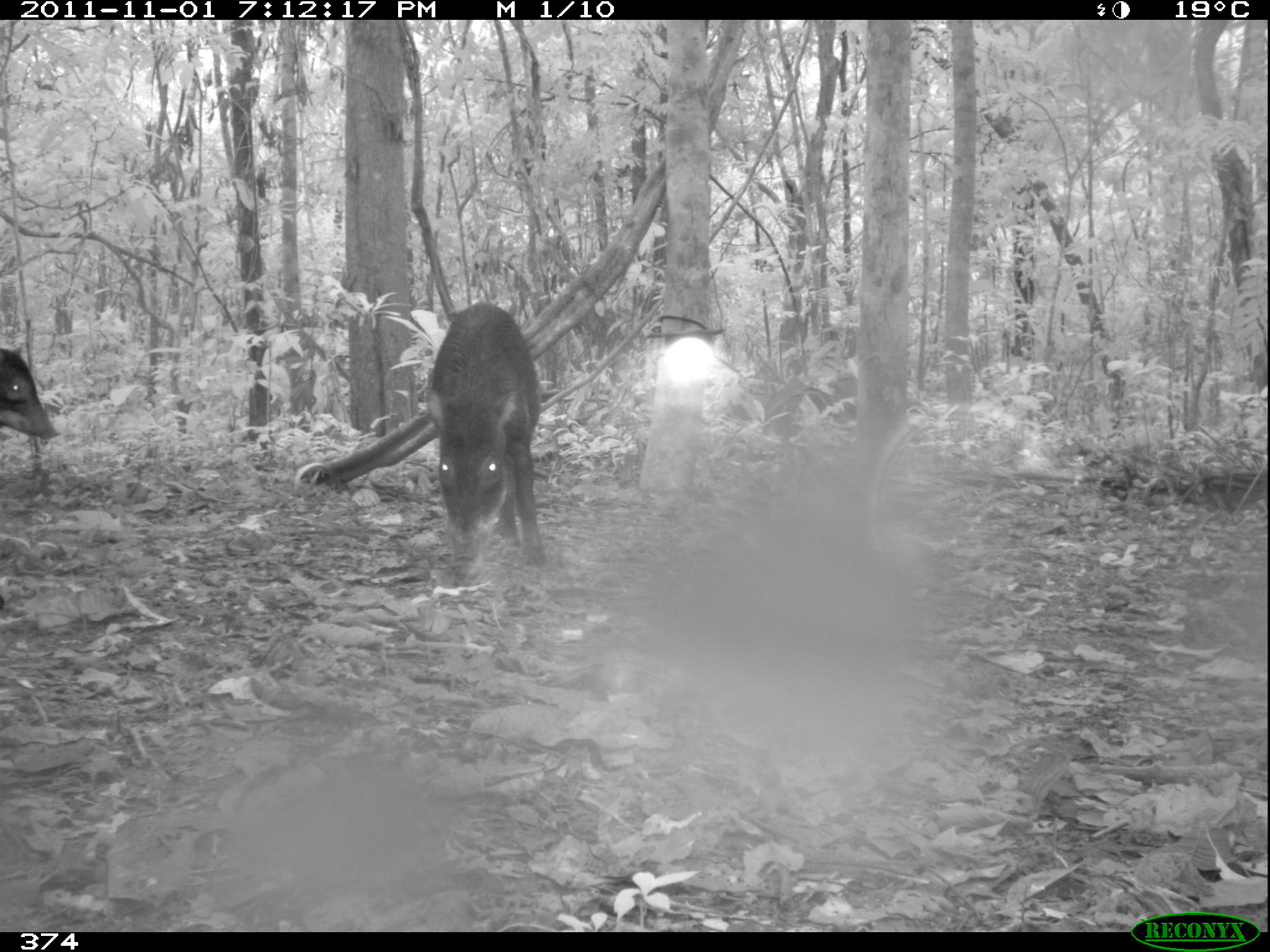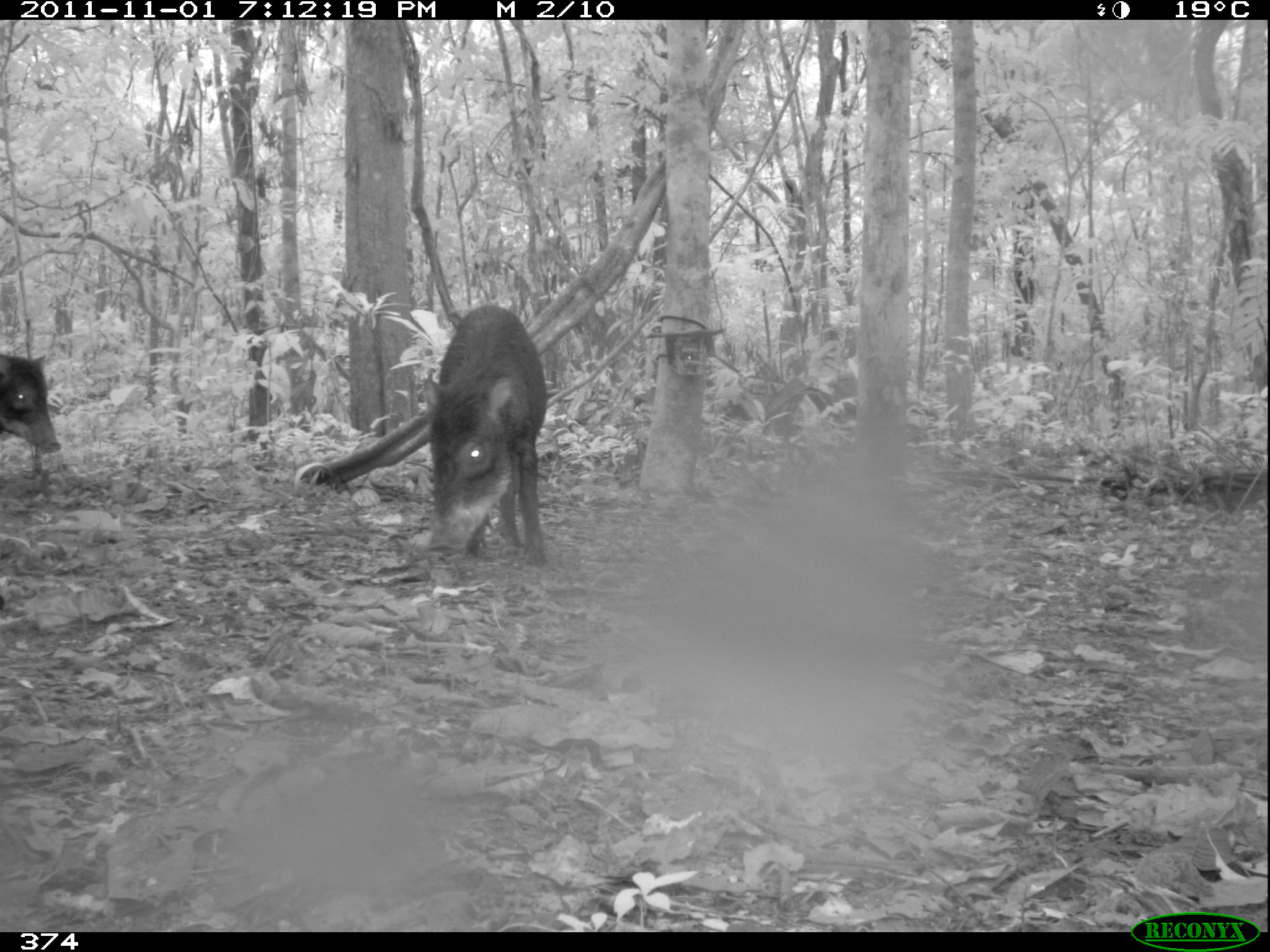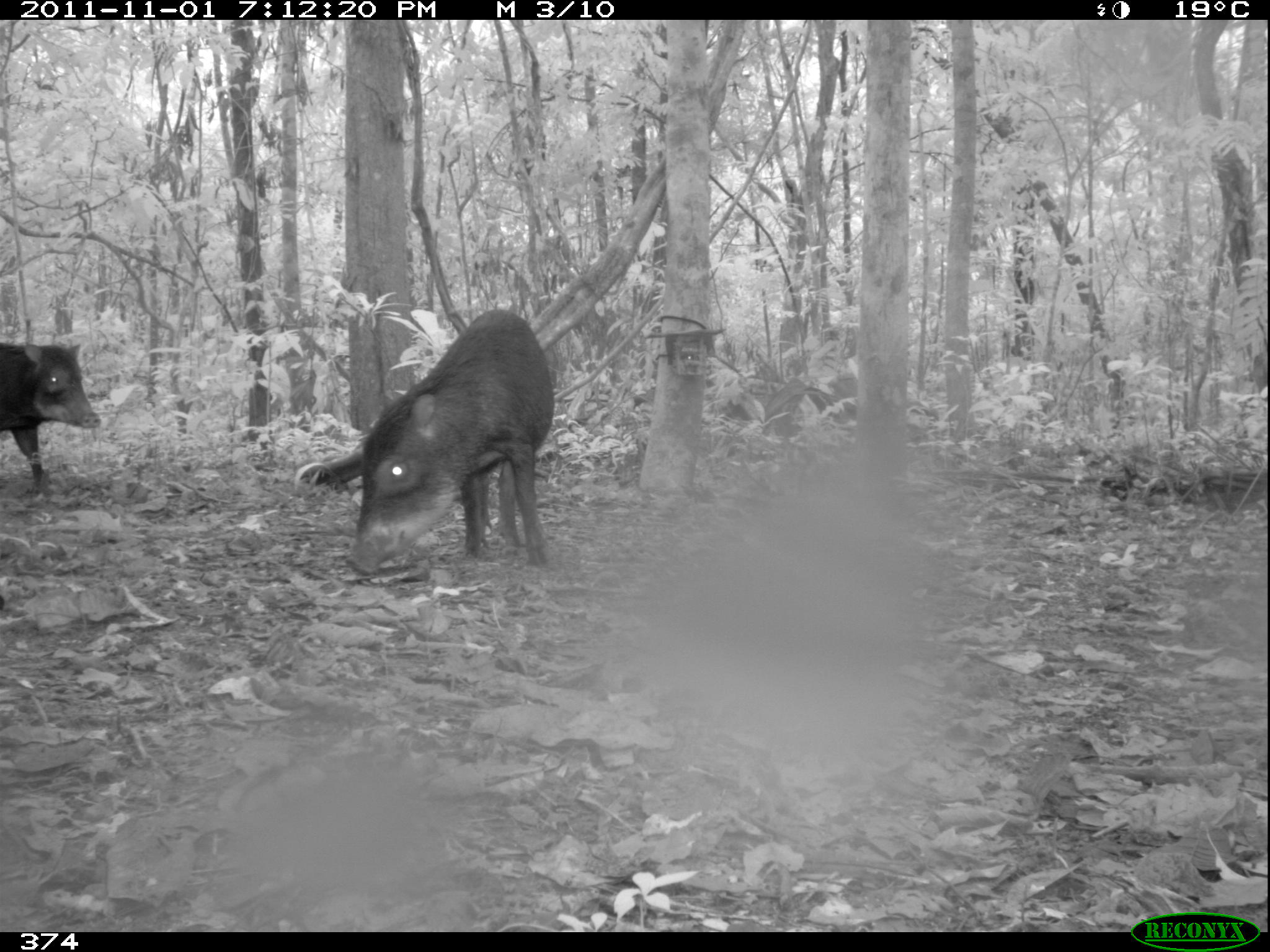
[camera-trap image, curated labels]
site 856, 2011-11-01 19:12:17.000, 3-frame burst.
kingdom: Animalia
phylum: Chordata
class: Mammalia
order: Artiodactyla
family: Tayassuidae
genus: Tayassu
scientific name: Tayassu pecari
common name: white-lipped peccary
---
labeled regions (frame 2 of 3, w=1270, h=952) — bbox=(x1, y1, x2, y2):
tayassu pecari: bbox=(420, 301, 550, 567); bbox=(1, 351, 64, 452)